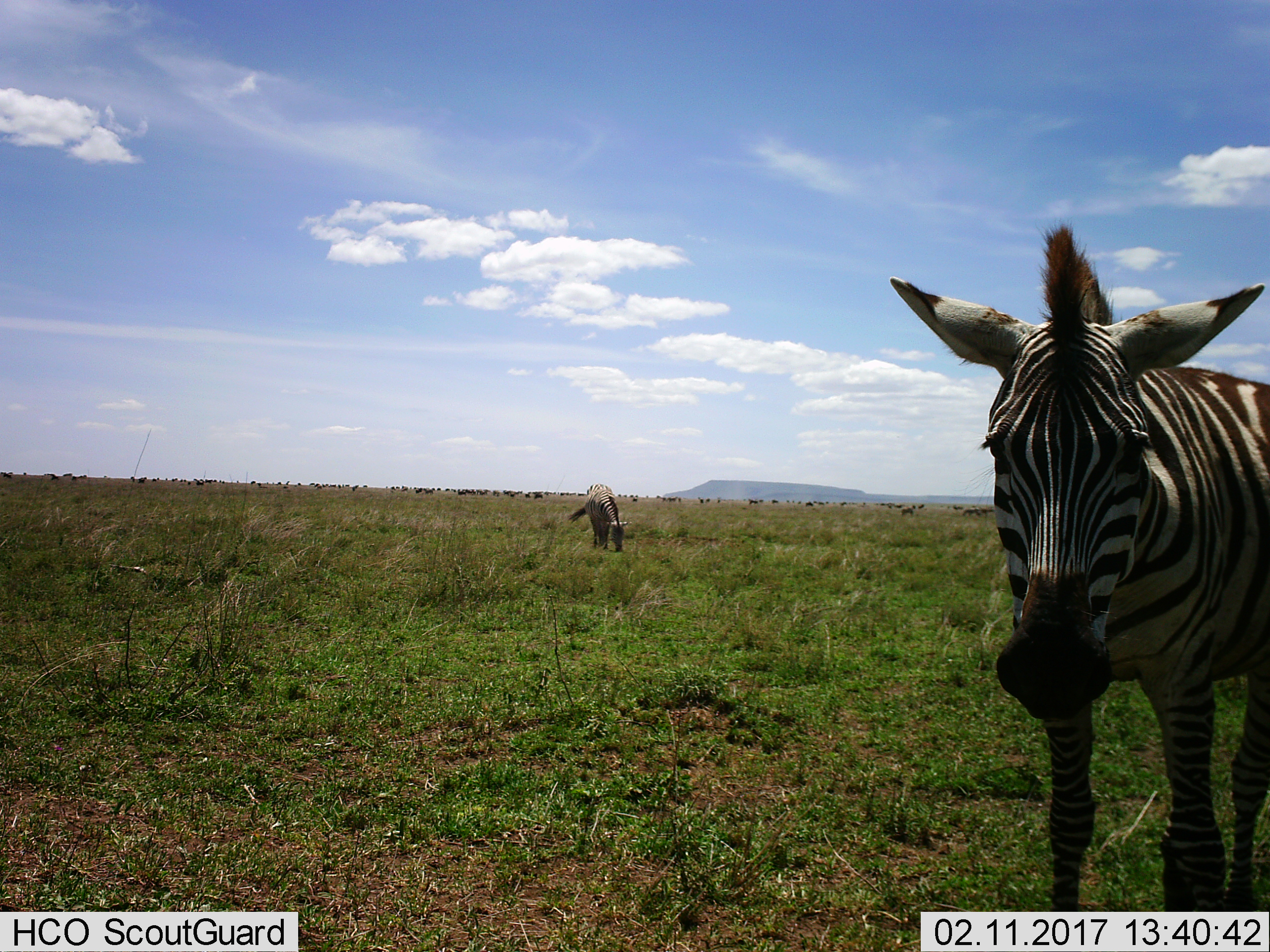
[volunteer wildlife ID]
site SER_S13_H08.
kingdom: Animalia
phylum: Chordata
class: Mammalia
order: Perissodactyla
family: Equidae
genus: Equus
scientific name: Equus quagga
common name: plains zebra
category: zebraplains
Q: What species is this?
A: Zebraplains (plains zebra) (Equus quagga).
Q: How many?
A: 2.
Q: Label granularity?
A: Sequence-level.